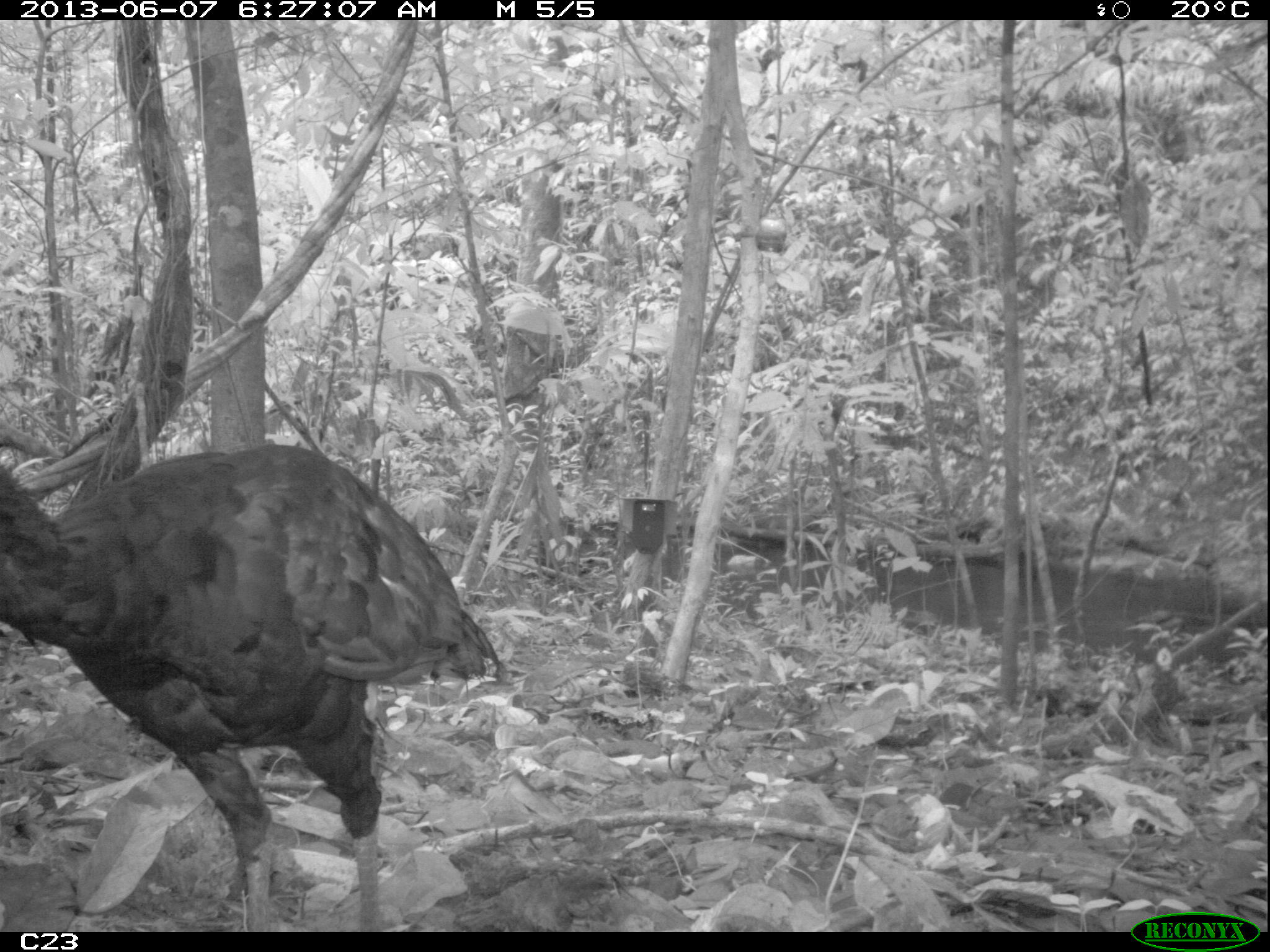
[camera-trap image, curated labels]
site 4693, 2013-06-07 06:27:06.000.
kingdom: Animalia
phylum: Chordata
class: Aves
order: Galliformes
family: Cracidae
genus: Crax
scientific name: Crax alector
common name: black curassow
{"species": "Crax alector (black curassow)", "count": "2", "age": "adult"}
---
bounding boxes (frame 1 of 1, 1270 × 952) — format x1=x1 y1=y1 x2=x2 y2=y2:
crax alector: x1=0 y1=437 x2=503 y2=932